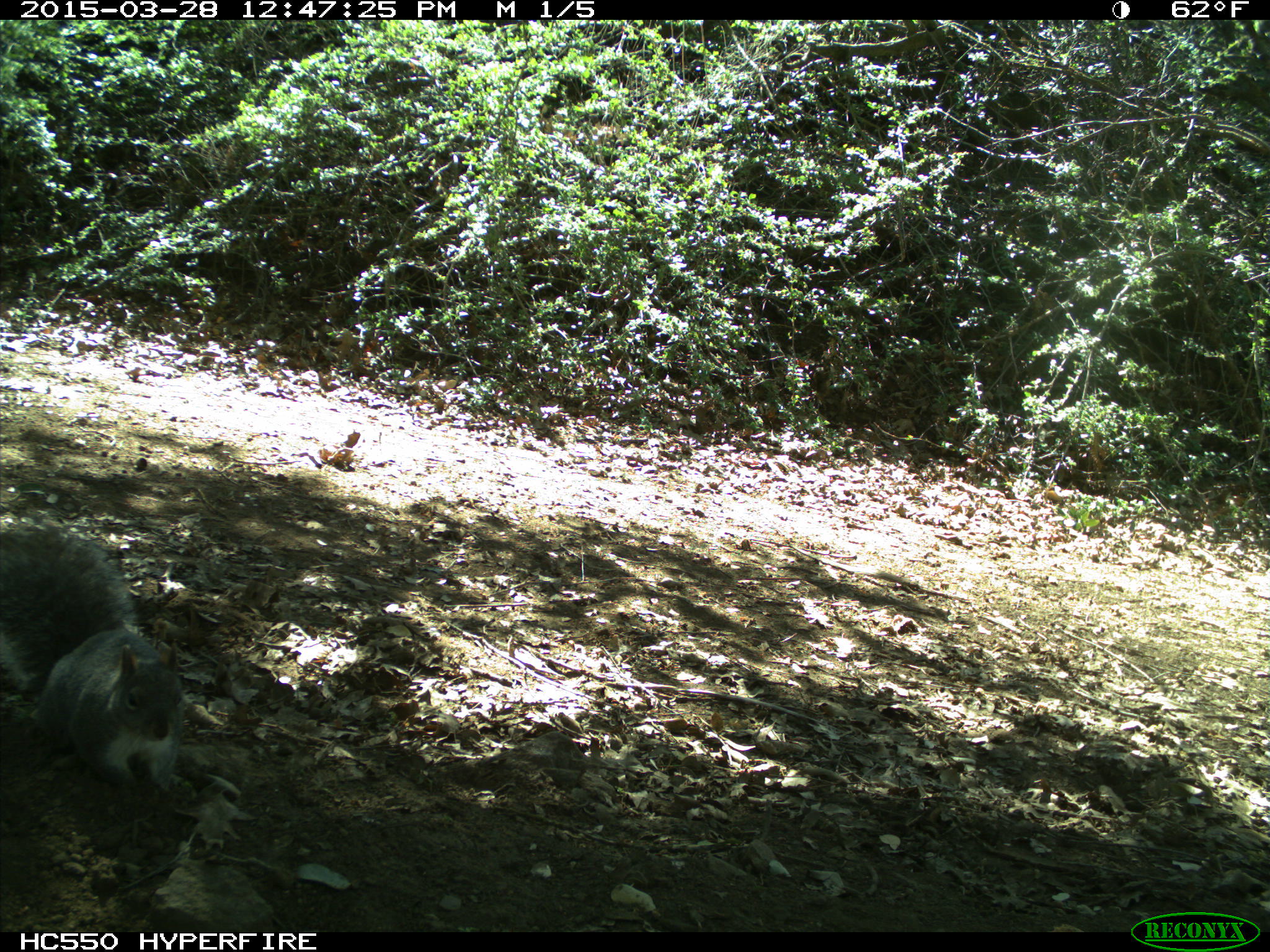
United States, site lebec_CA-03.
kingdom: Animalia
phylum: Chordata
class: Mammalia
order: Rodentia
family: Sciuridae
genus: Sciurus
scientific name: Sciurus carolinensis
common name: eastern gray squirrel